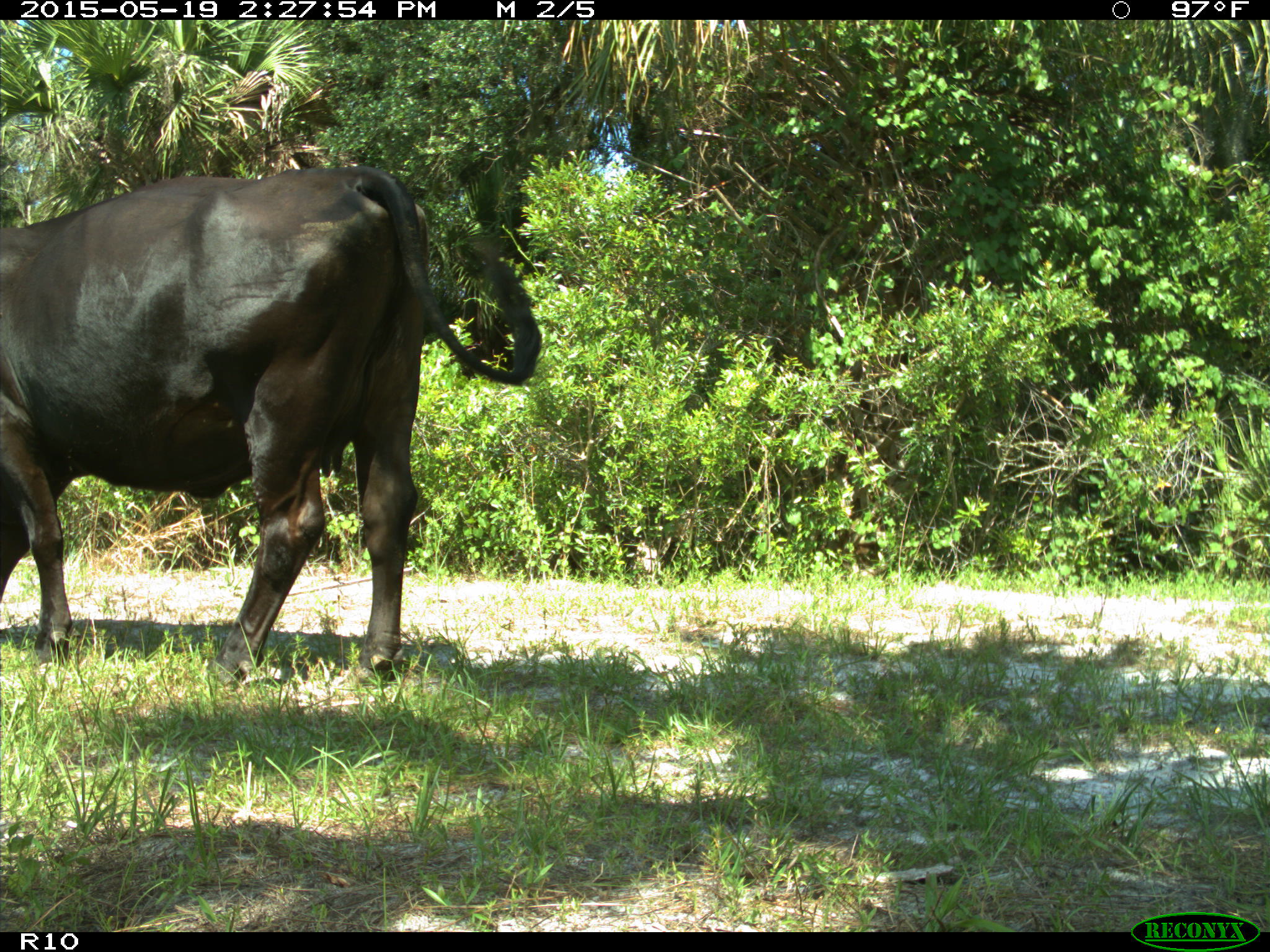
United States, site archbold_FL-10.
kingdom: Animalia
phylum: Chordata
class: Mammalia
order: Artiodactyla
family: Bovidae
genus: Bos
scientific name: Bos taurus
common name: domestic cow